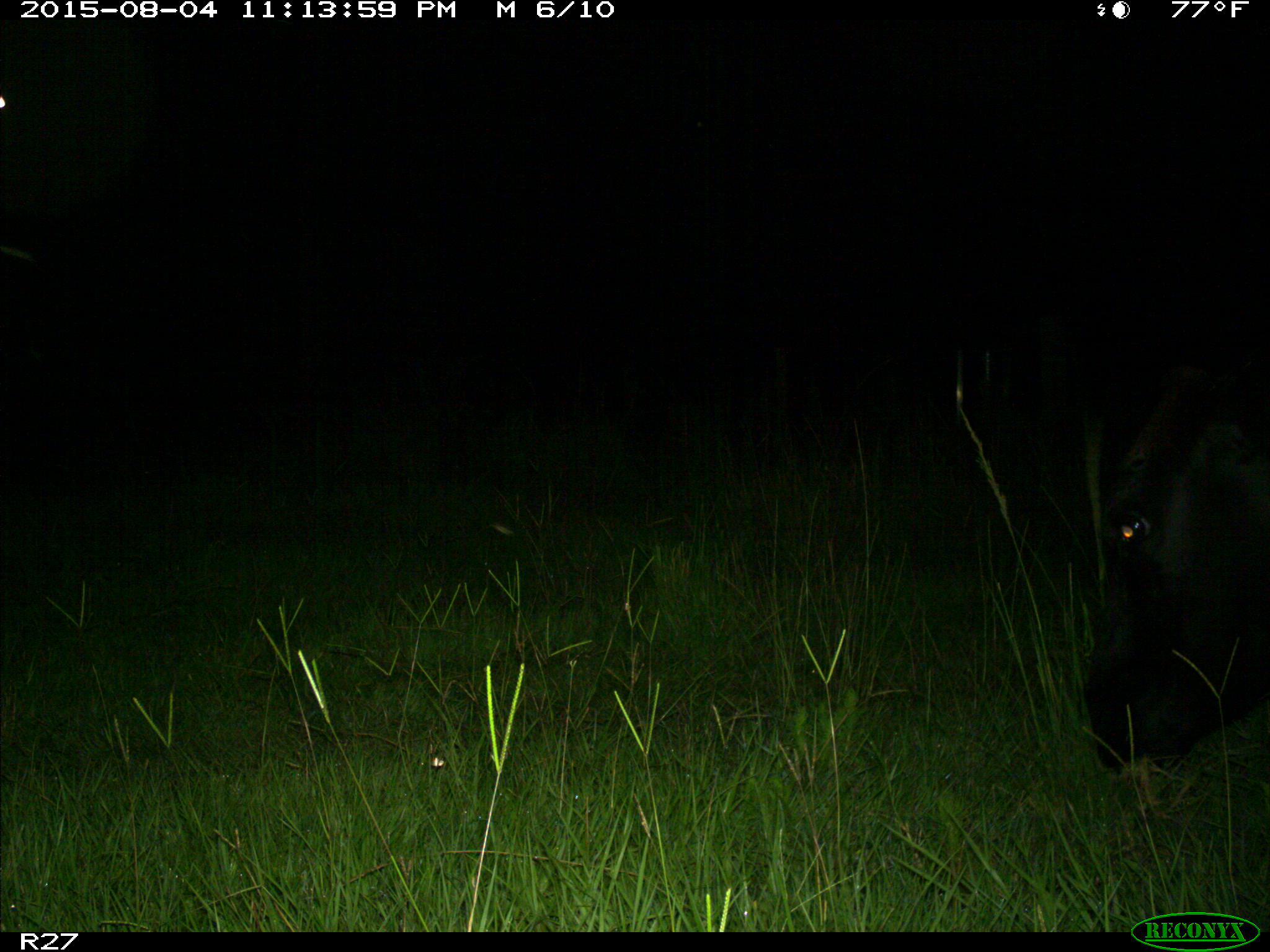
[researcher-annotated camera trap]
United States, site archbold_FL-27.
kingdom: Animalia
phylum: Chordata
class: Mammalia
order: Artiodactyla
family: Bovidae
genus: Bos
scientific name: Bos taurus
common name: domestic cow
Bos taurus (domestic cow).